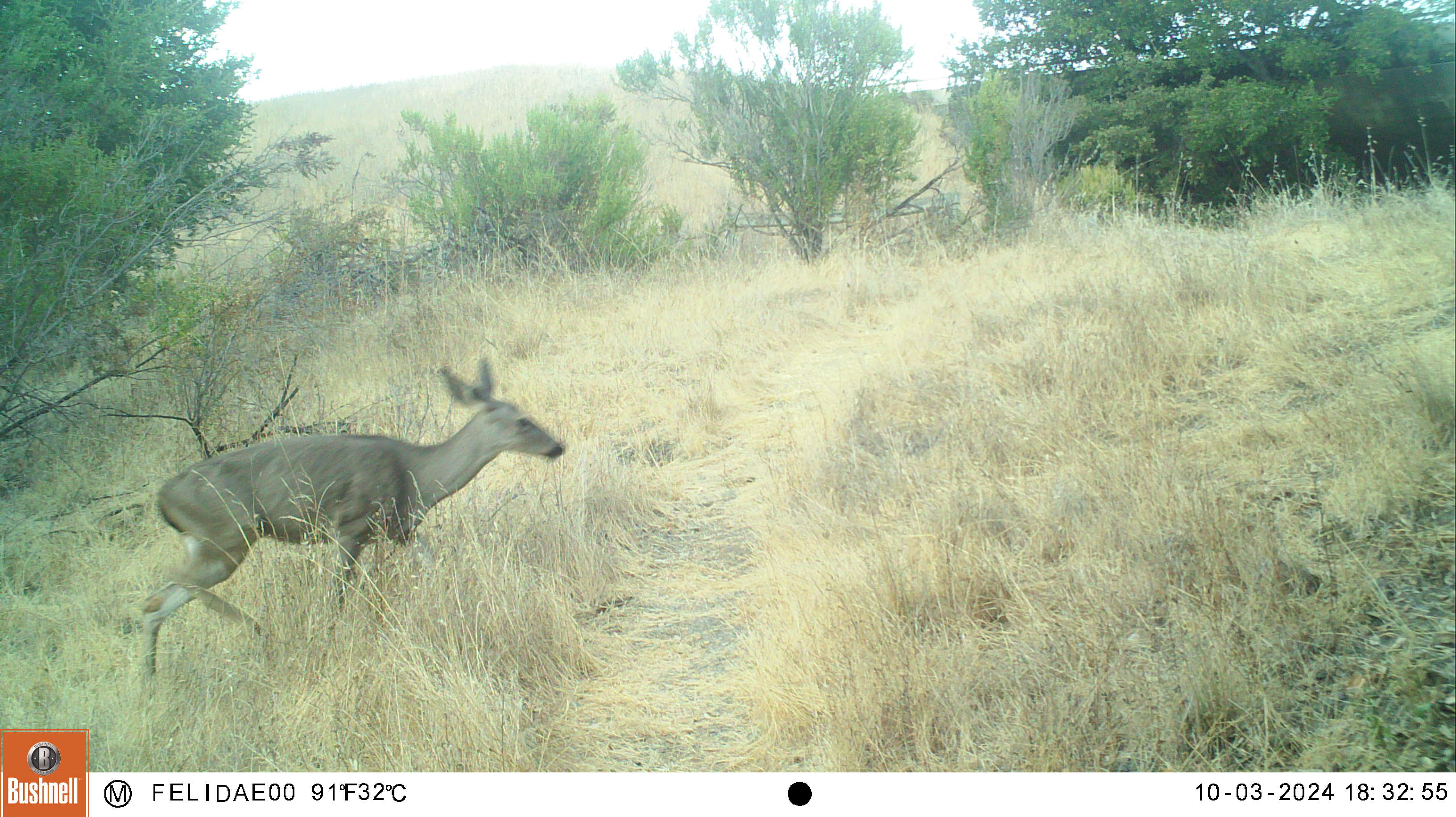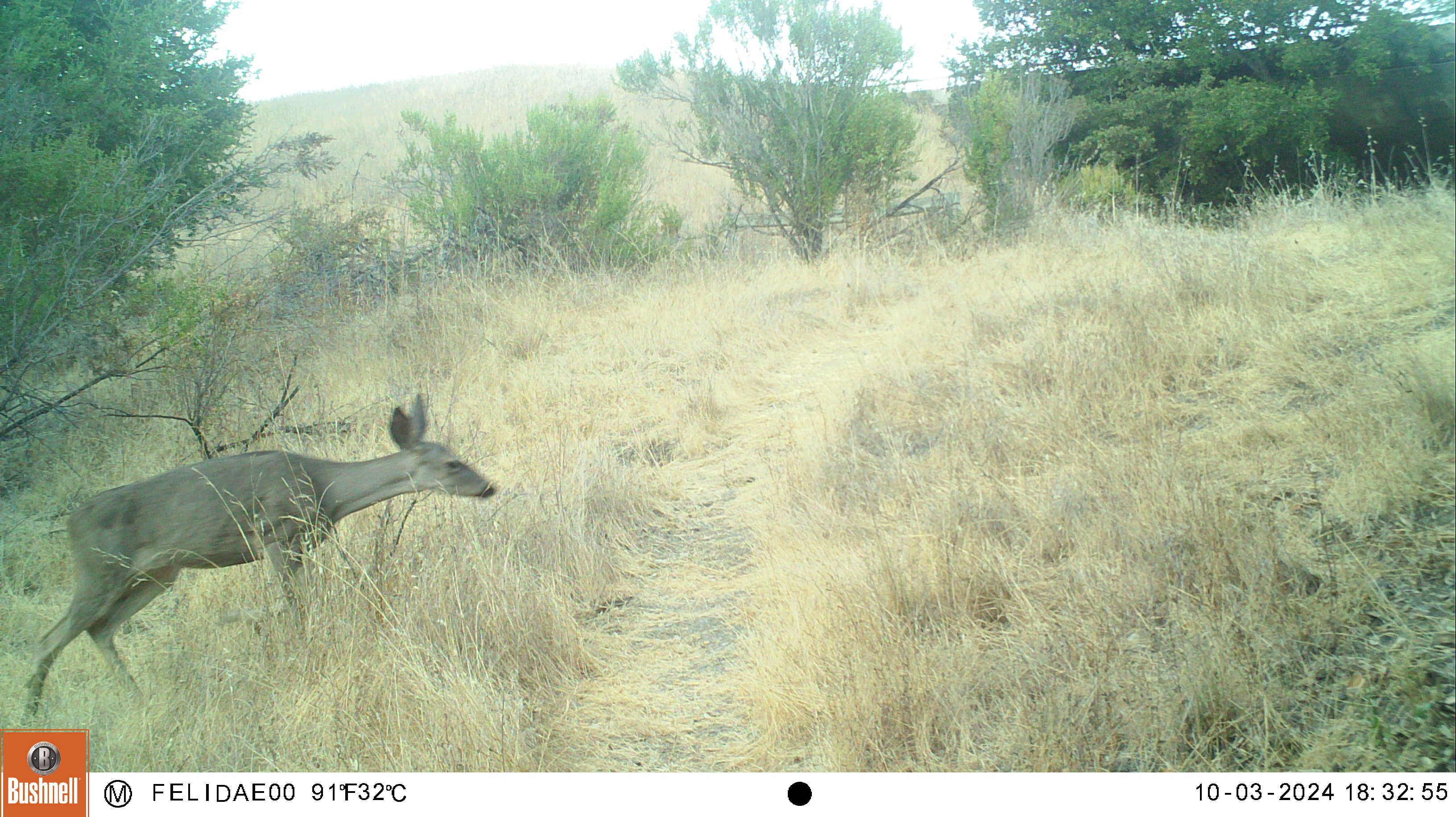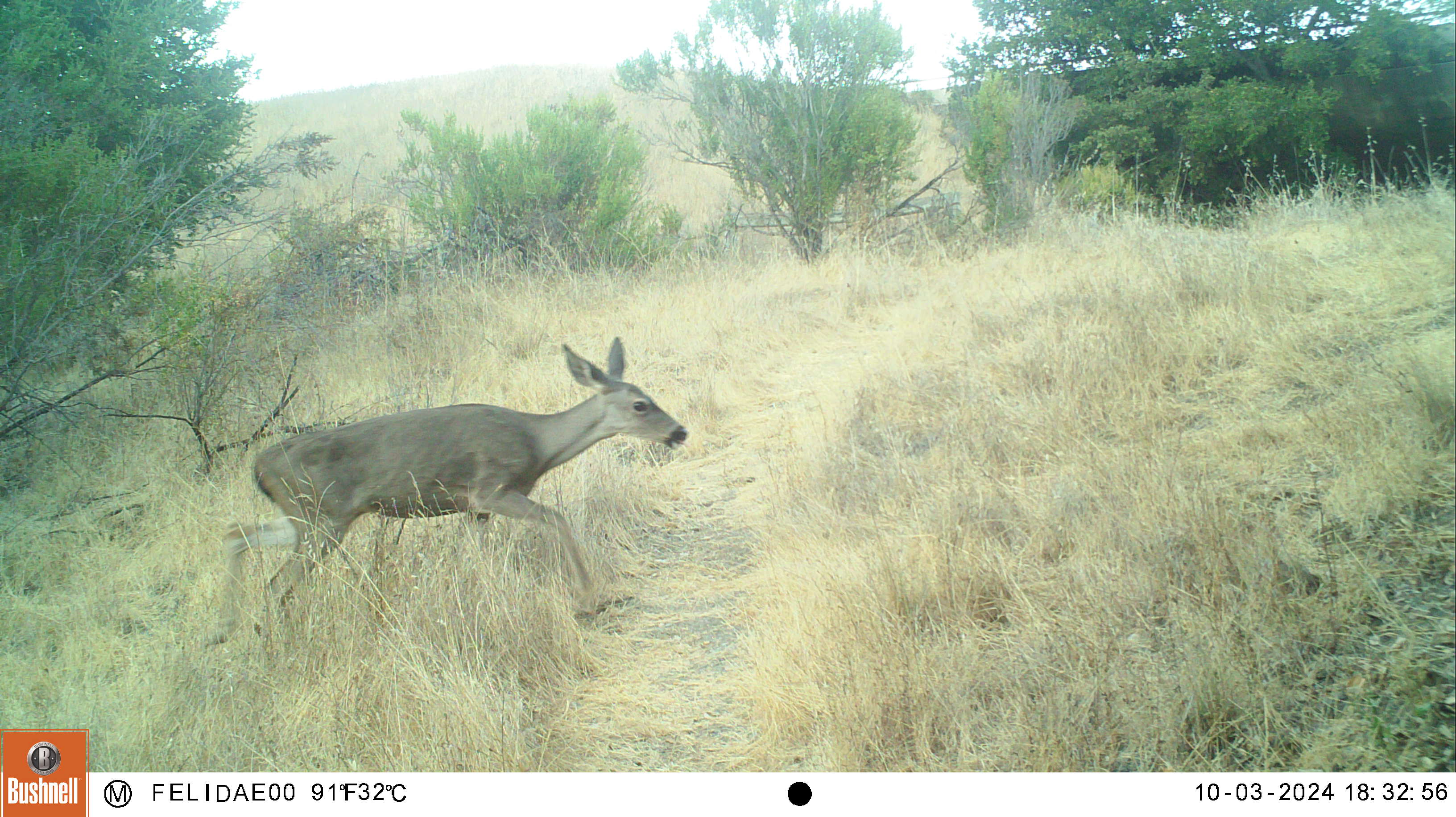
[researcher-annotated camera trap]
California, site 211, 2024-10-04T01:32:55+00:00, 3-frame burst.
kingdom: Animalia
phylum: Chordata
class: Mammalia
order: Artiodactyla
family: Cervidae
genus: Odocoileus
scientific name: Odocoileus hemionus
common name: mule deer